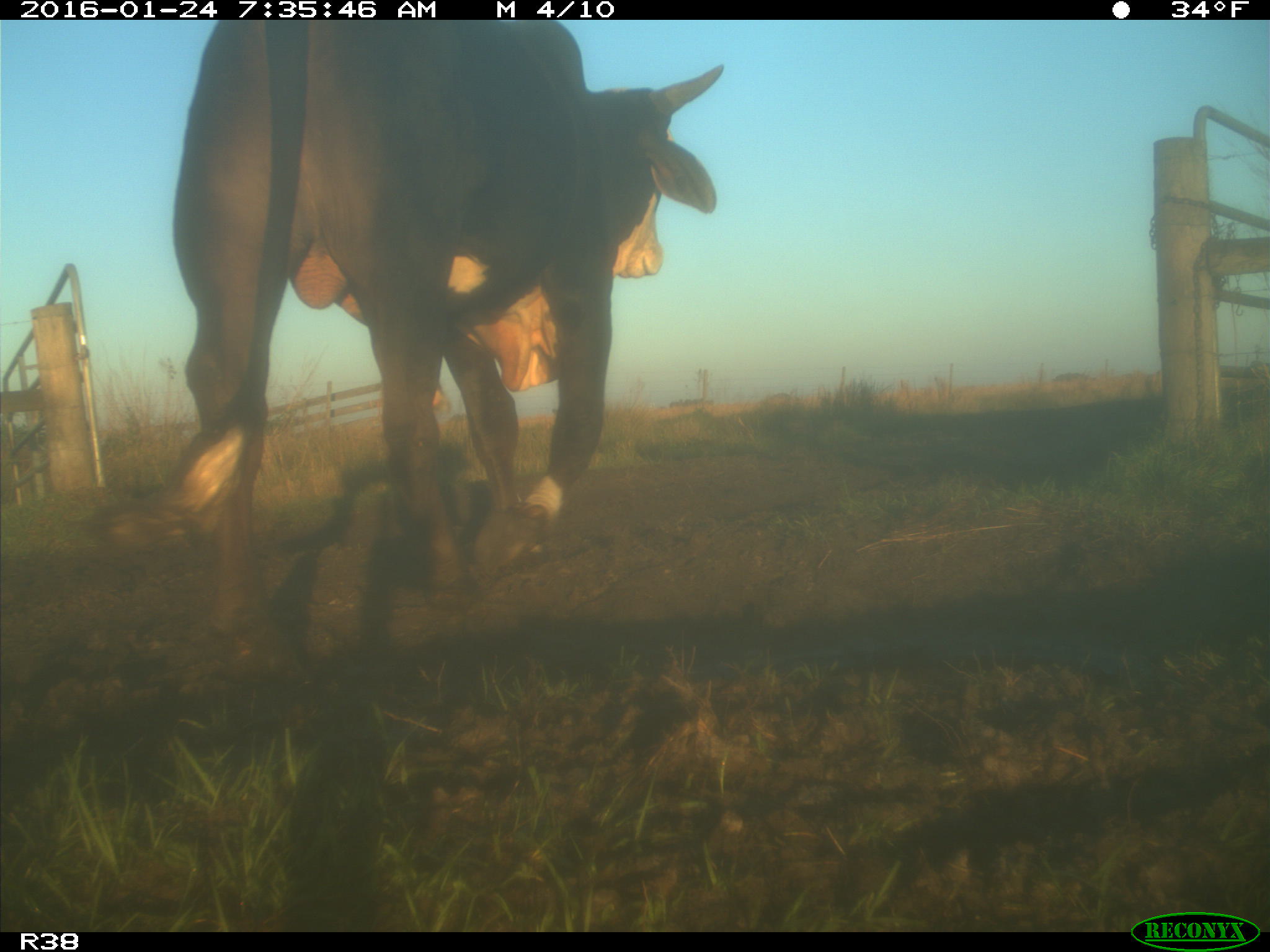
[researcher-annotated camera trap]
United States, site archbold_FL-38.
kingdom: Animalia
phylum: Chordata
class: Mammalia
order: Artiodactyla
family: Bovidae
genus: Bos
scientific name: Bos taurus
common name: domestic cow